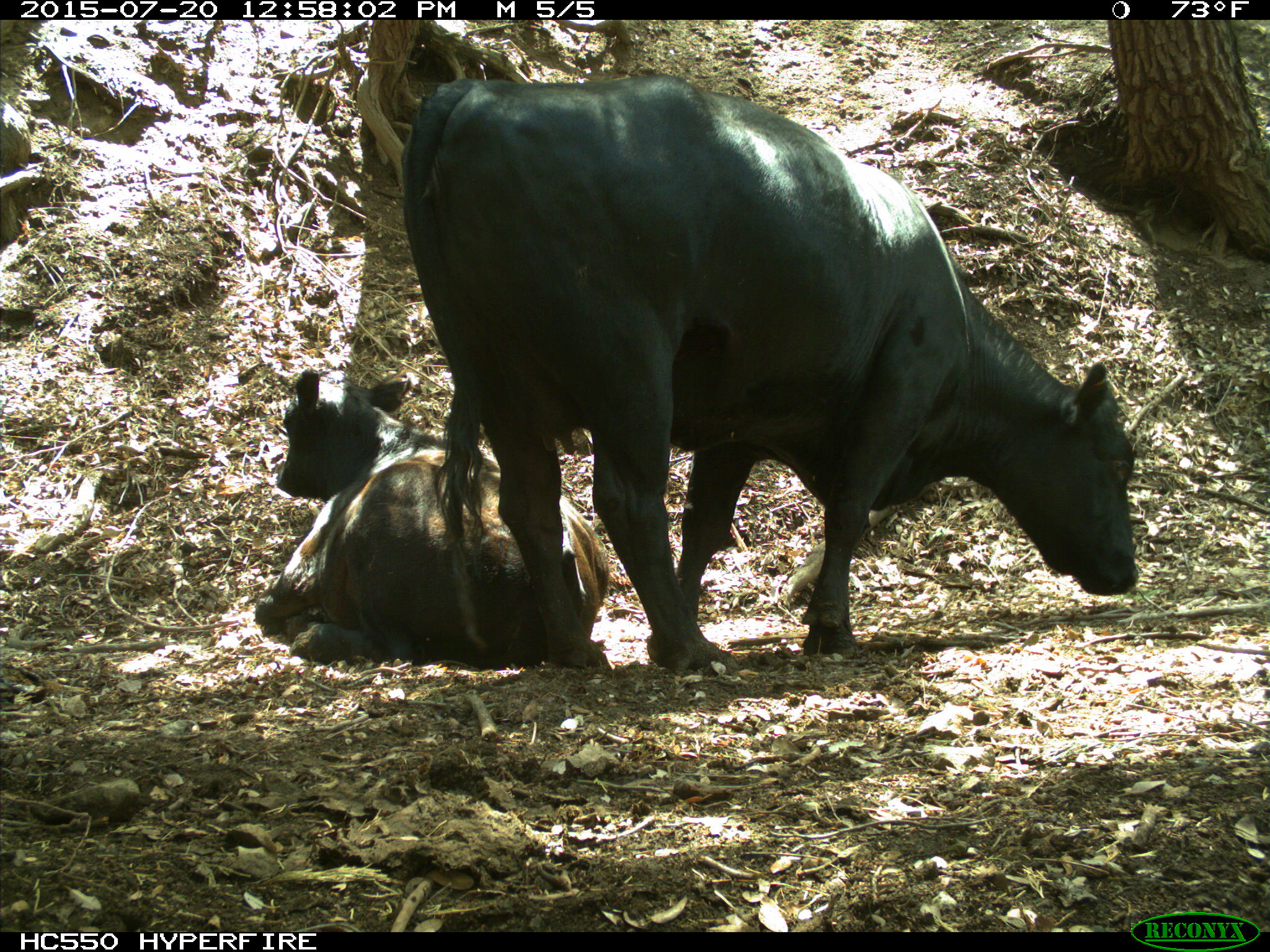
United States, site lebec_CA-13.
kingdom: Animalia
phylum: Chordata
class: Mammalia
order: Artiodactyla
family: Bovidae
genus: Bos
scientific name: Bos taurus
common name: domestic cow